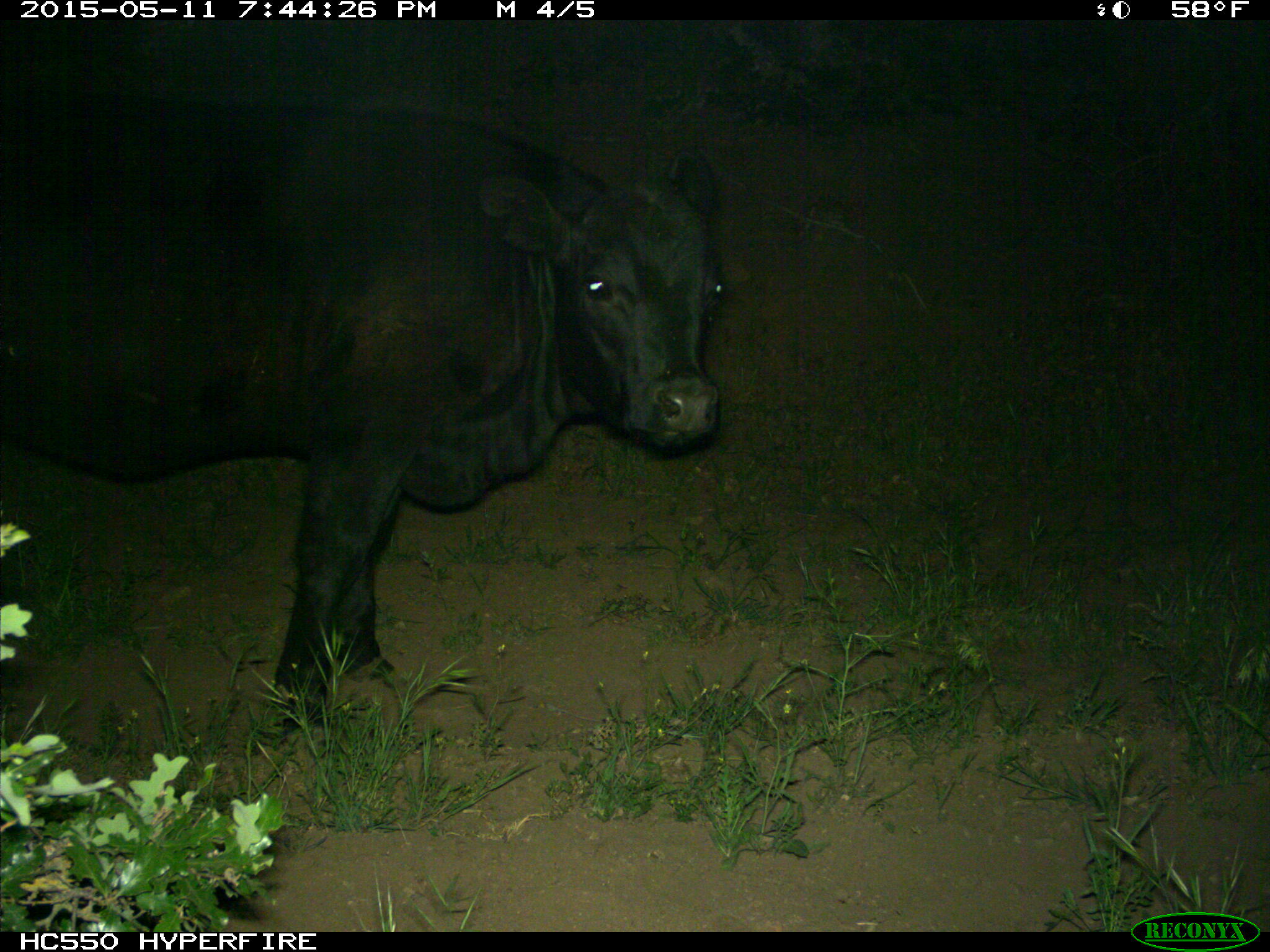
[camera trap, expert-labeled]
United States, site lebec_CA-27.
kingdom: Animalia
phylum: Chordata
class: Mammalia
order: Artiodactyla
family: Bovidae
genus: Bos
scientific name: Bos taurus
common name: domestic cow